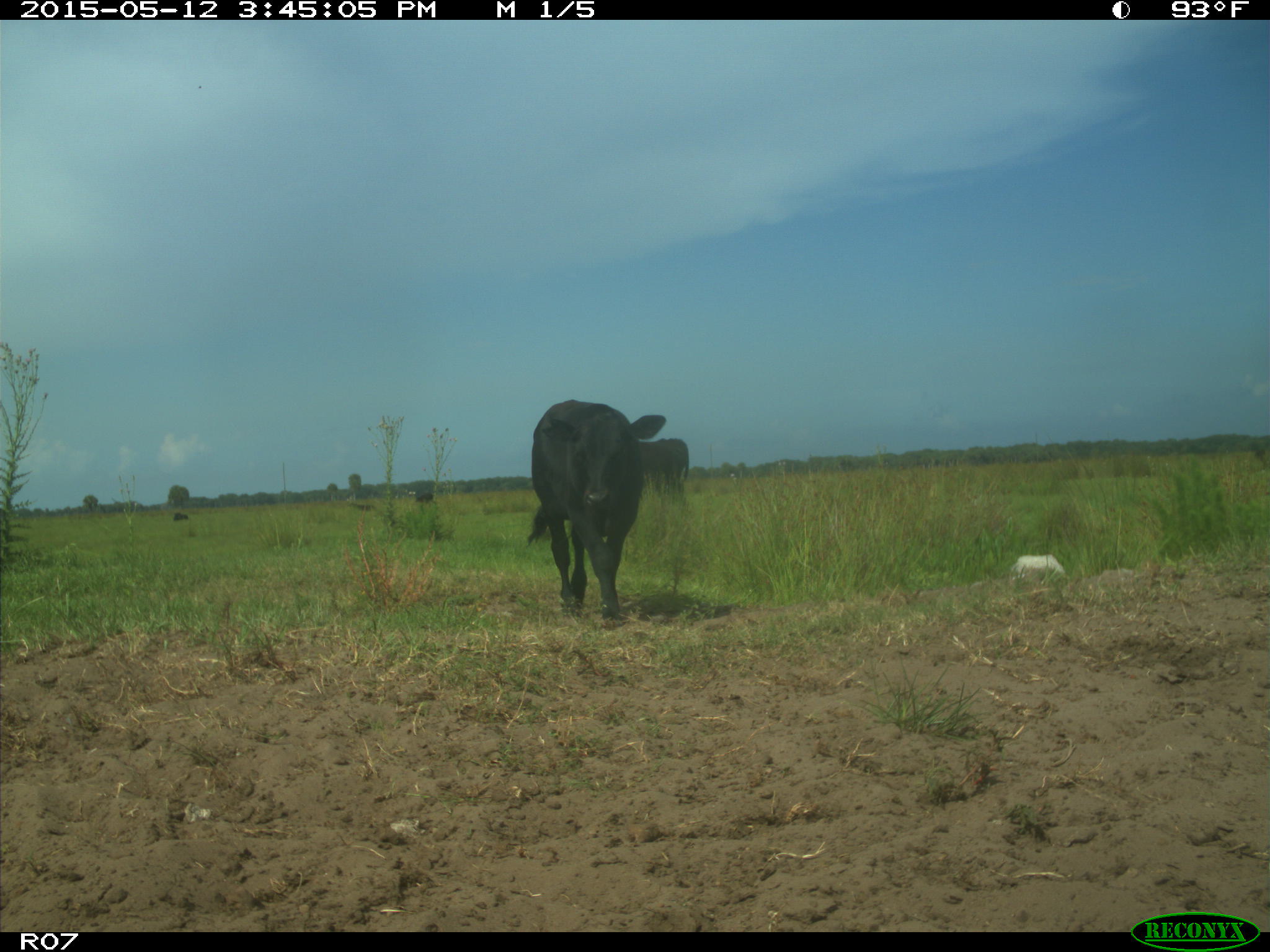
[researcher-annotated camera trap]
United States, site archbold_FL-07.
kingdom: Animalia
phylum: Chordata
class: Mammalia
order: Artiodactyla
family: Bovidae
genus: Bos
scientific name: Bos taurus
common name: domestic cow